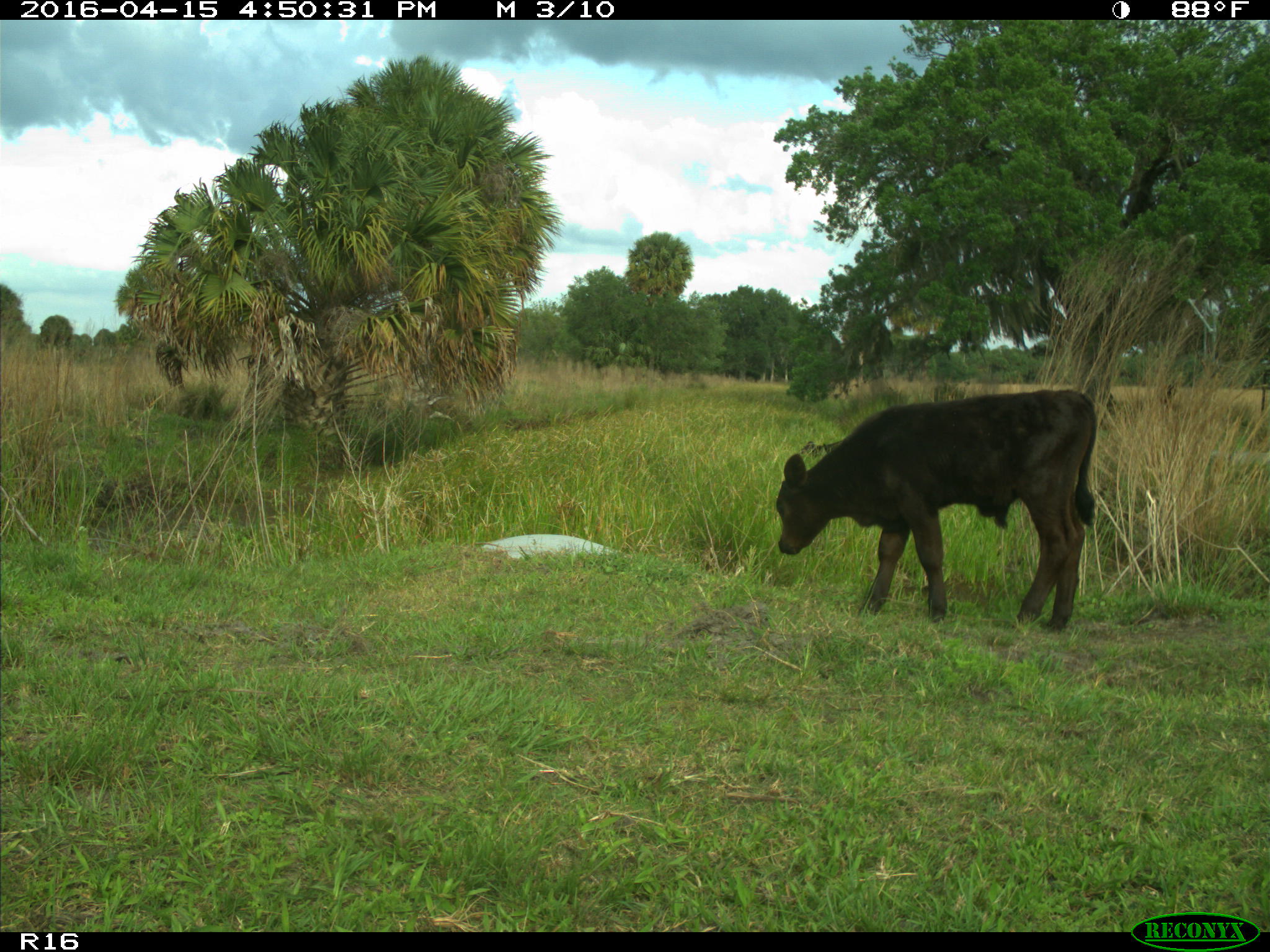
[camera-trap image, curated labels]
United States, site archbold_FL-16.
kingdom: Animalia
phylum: Chordata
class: Mammalia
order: Artiodactyla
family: Bovidae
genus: Bos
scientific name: Bos taurus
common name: domestic cow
Bos taurus (domestic cow).